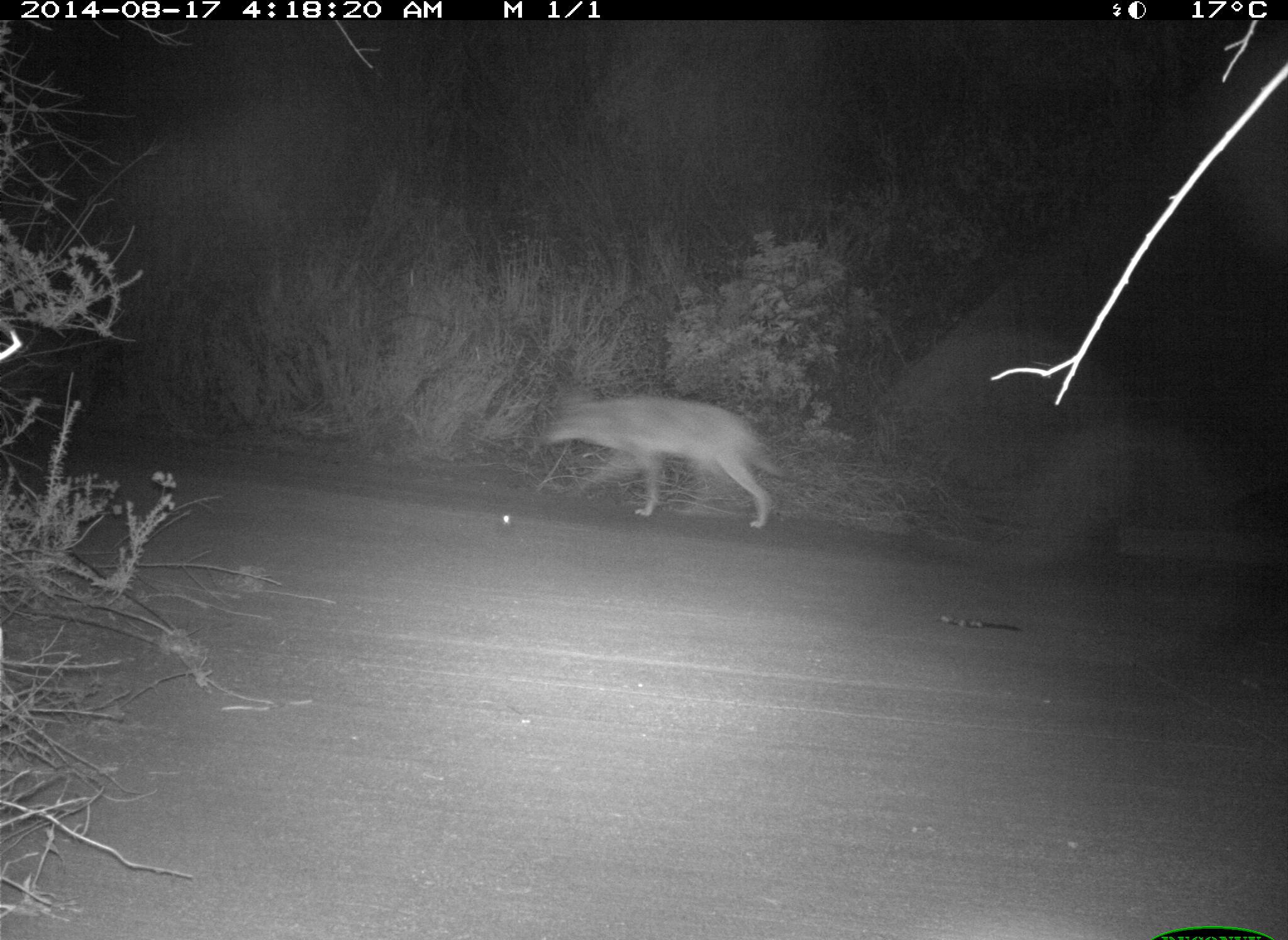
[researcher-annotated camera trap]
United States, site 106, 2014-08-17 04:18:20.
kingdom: Animalia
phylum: Chordata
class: Mammalia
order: Carnivora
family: Canidae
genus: Canis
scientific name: Canis latrans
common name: coyote